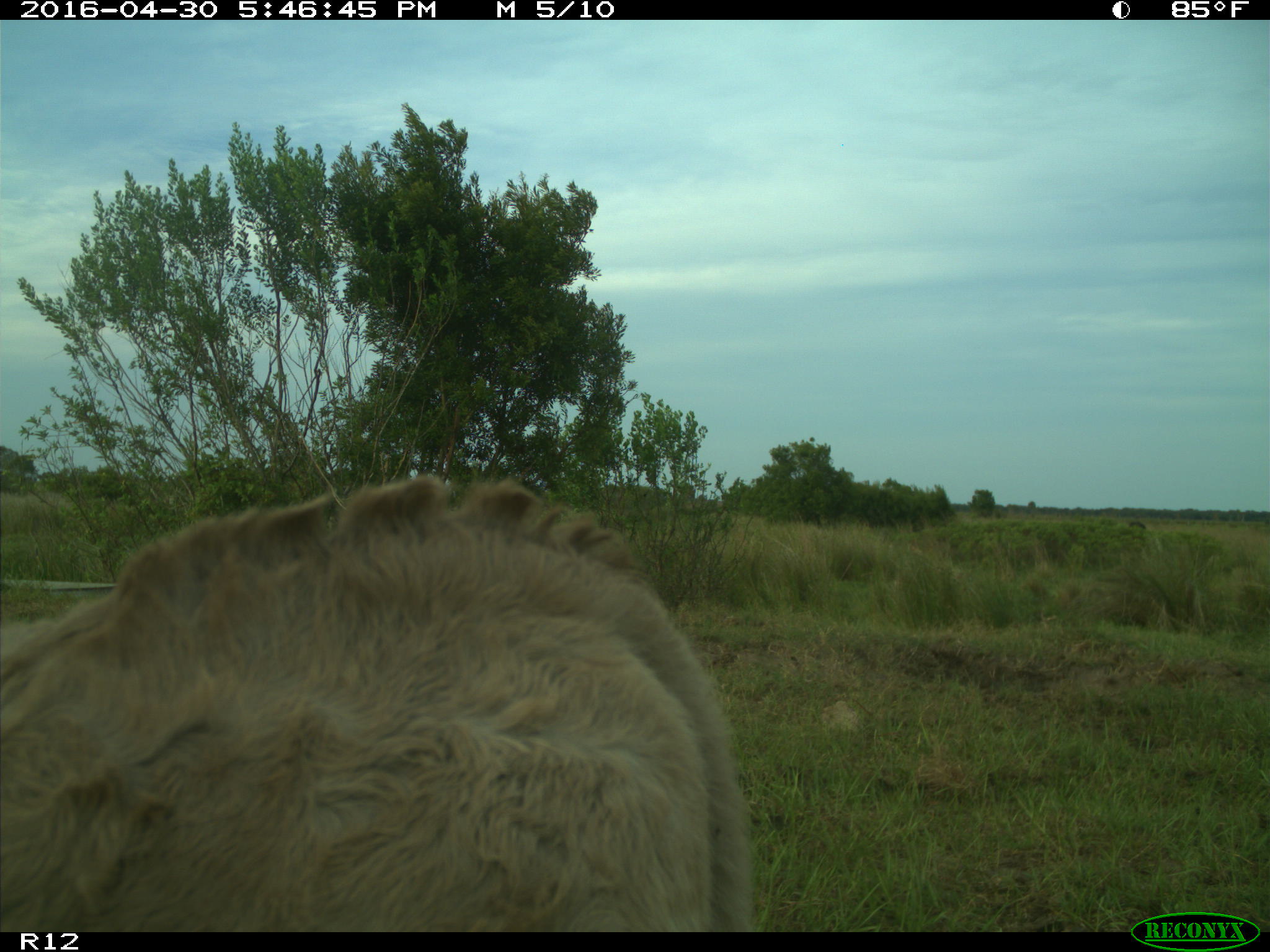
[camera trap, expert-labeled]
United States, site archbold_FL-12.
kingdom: Animalia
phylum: Chordata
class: Mammalia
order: Artiodactyla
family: Bovidae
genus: Bos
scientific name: Bos taurus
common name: domestic cow